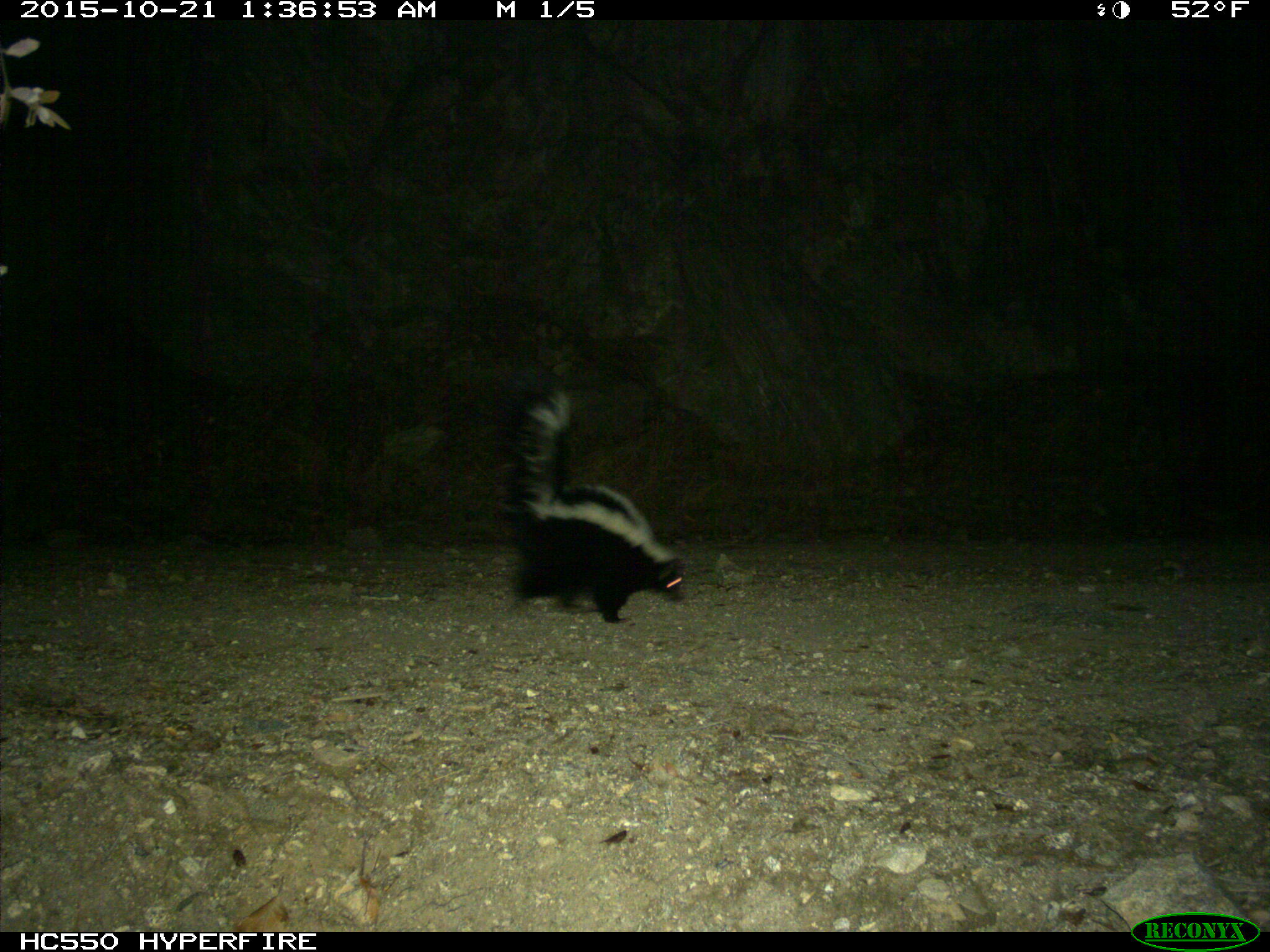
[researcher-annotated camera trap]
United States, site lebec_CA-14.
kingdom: Animalia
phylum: Chordata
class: Mammalia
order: Carnivora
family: Mephitidae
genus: Mephitis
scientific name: Mephitis mephitis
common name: striped skunk